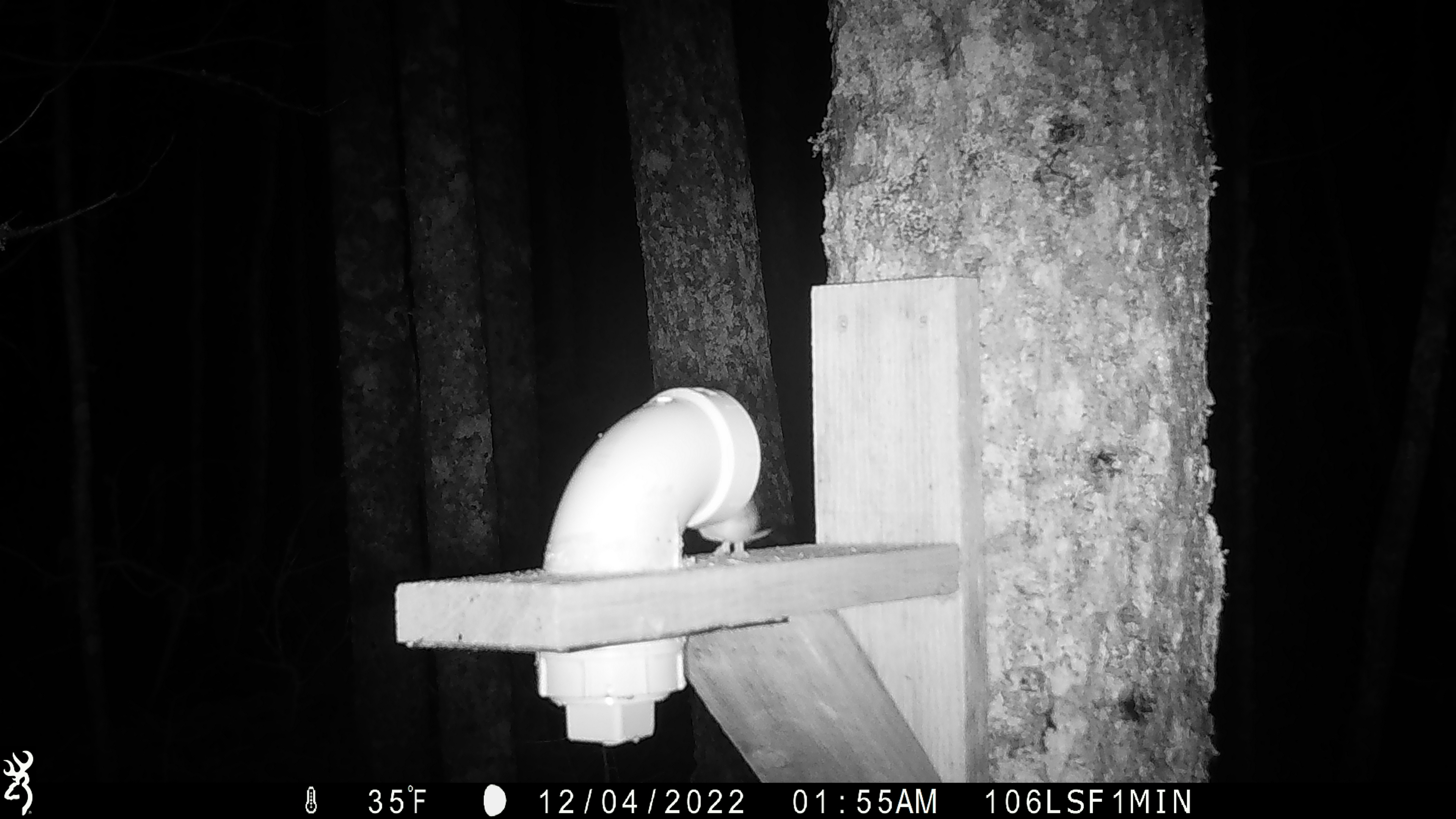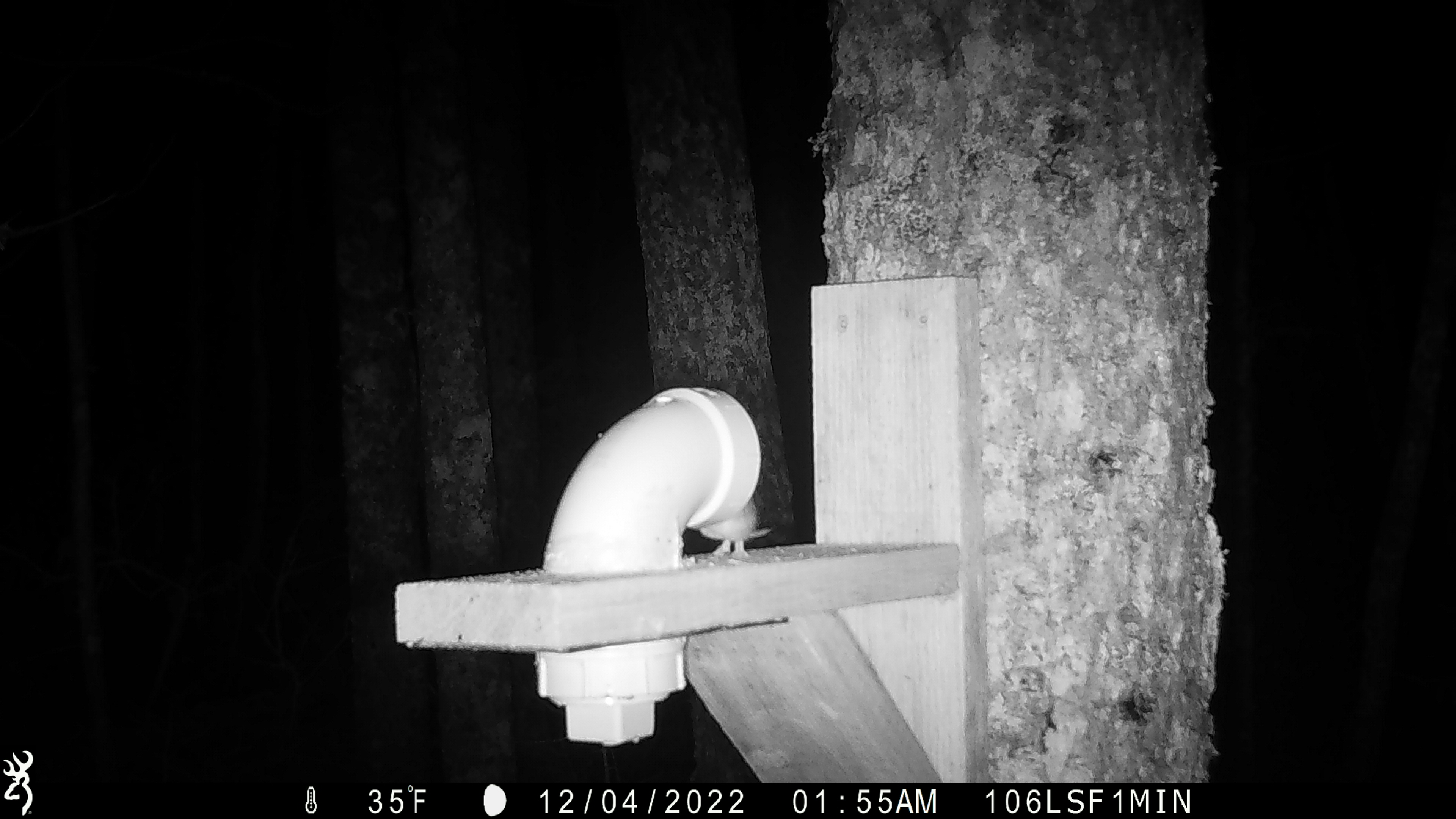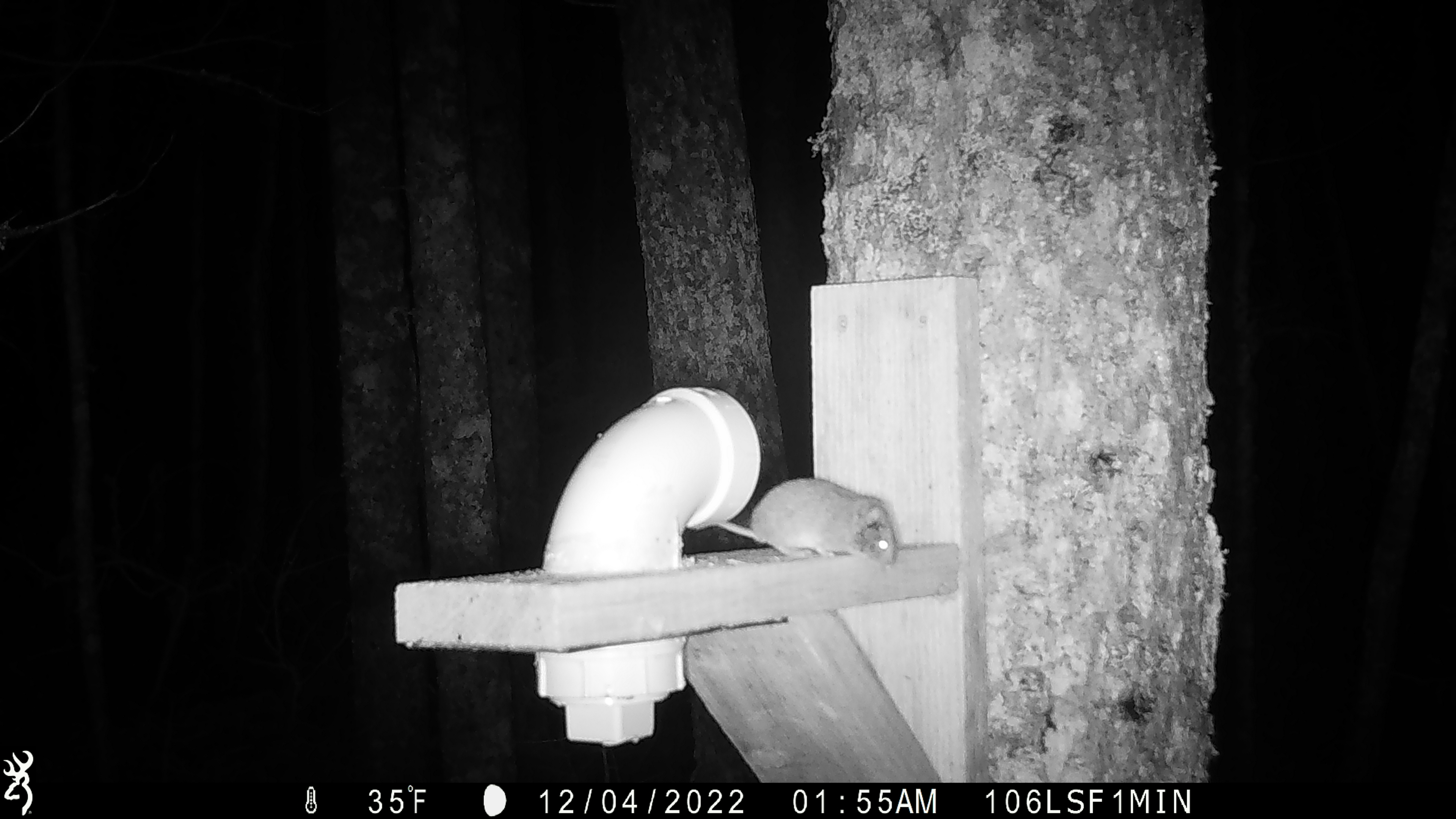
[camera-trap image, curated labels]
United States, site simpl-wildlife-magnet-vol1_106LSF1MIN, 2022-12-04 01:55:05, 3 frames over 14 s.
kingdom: Animalia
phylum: Chordata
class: Mammalia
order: Rodentia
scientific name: Rodentia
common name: mouse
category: mouse sp.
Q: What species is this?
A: Mouse sp. (mouse) (Rodentia).